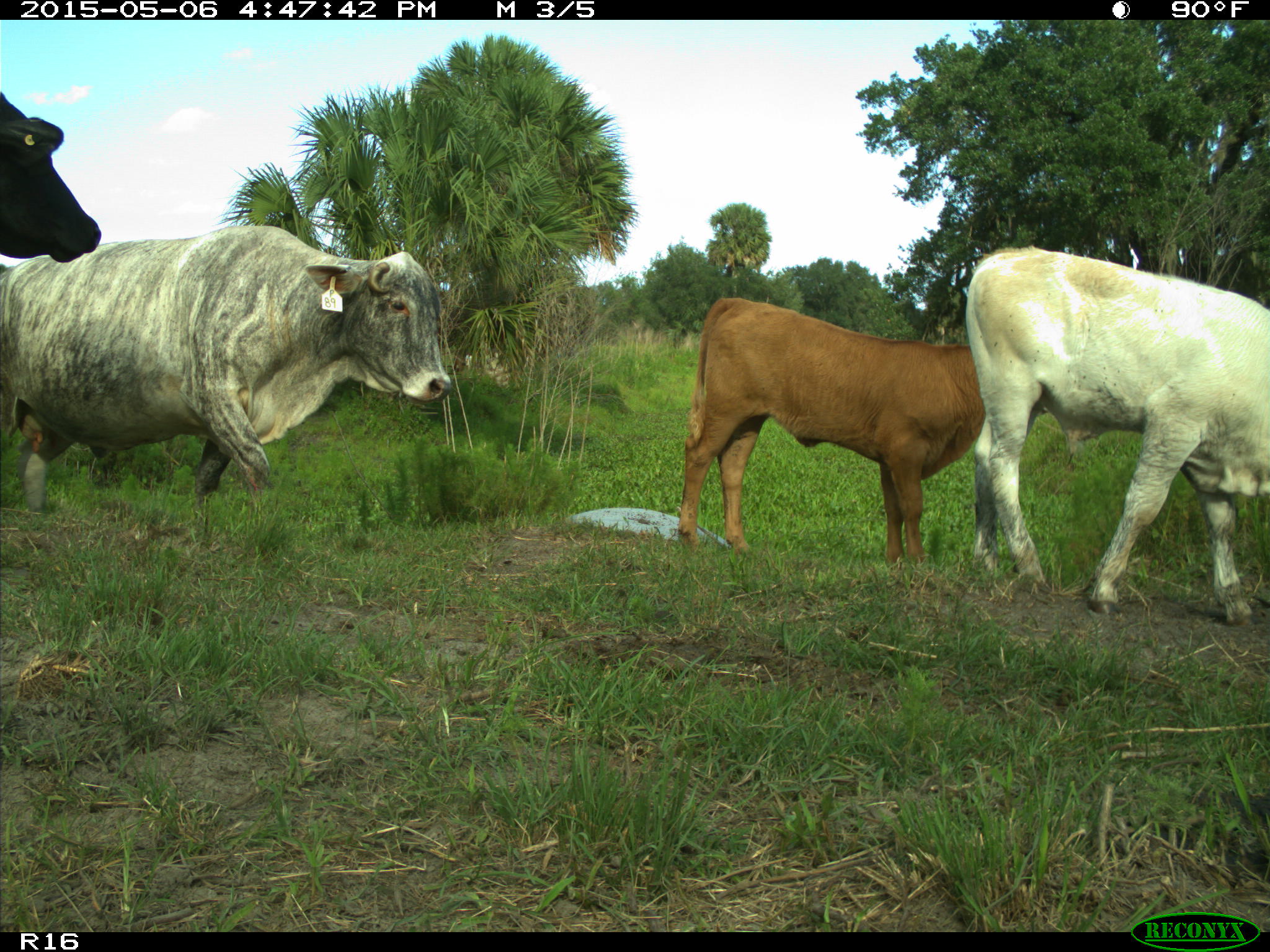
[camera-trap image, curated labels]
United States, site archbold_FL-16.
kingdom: Animalia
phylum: Chordata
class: Mammalia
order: Artiodactyla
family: Bovidae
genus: Bos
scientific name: Bos taurus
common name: domestic cow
Bos taurus (domestic cow).